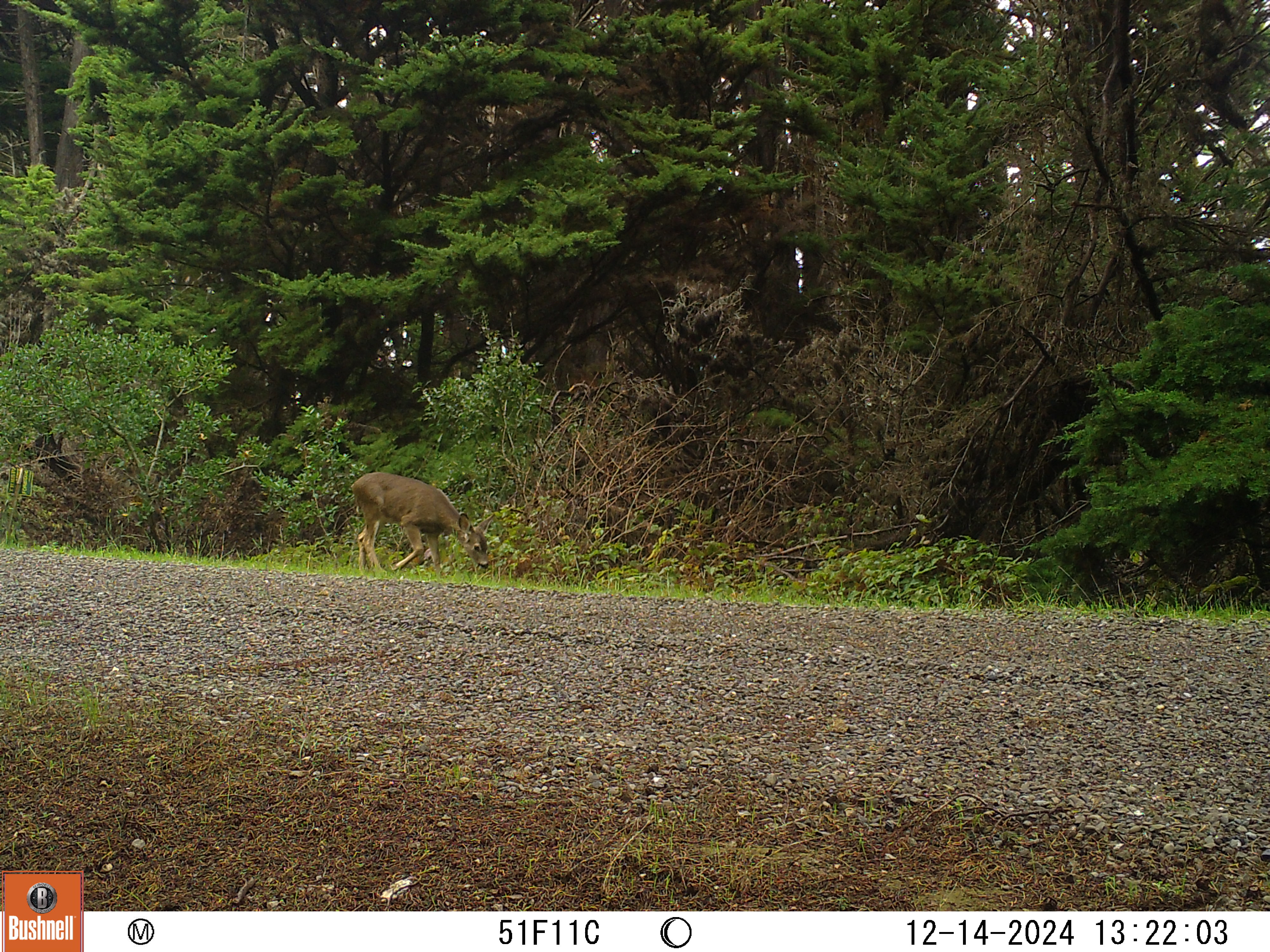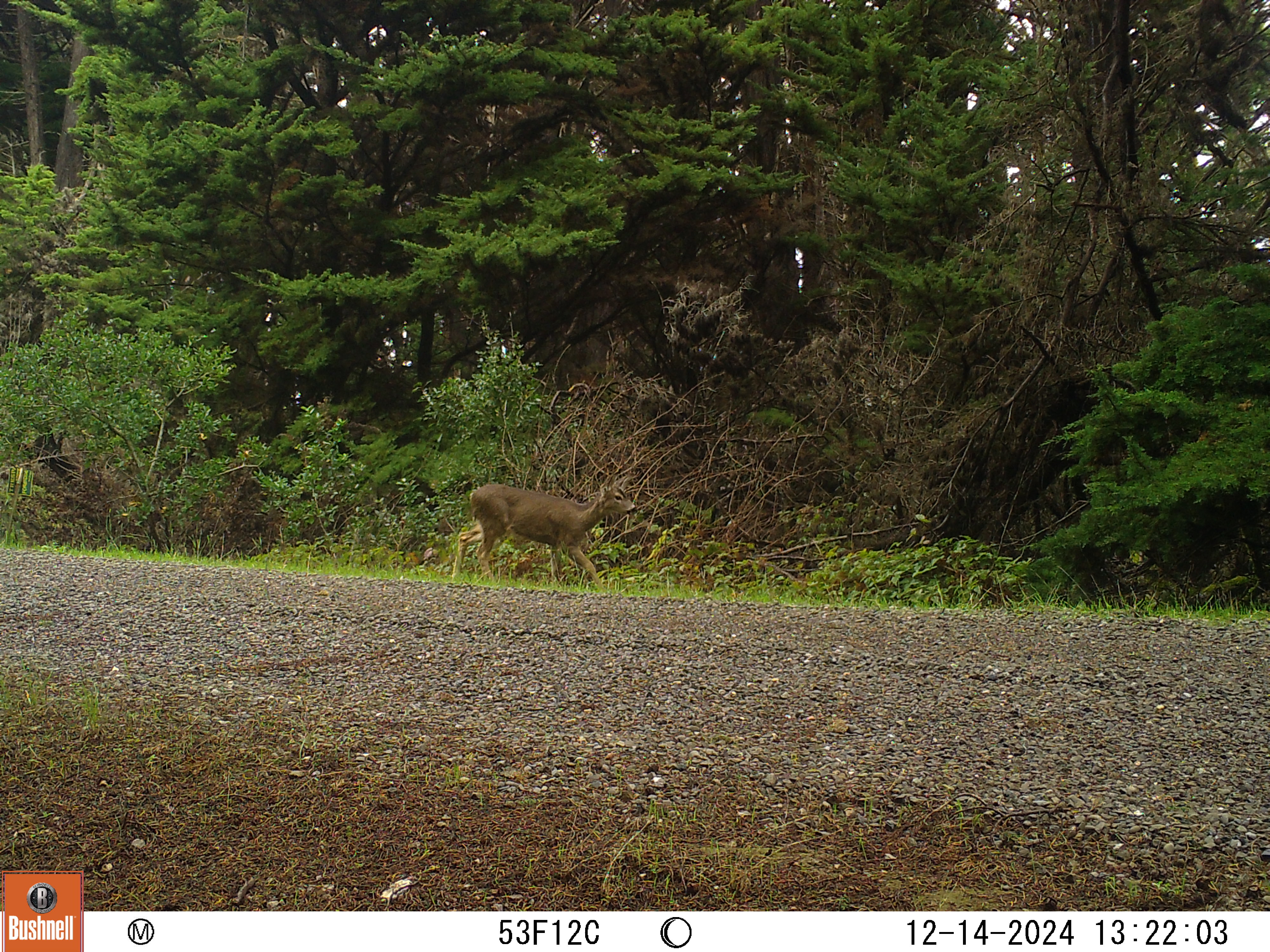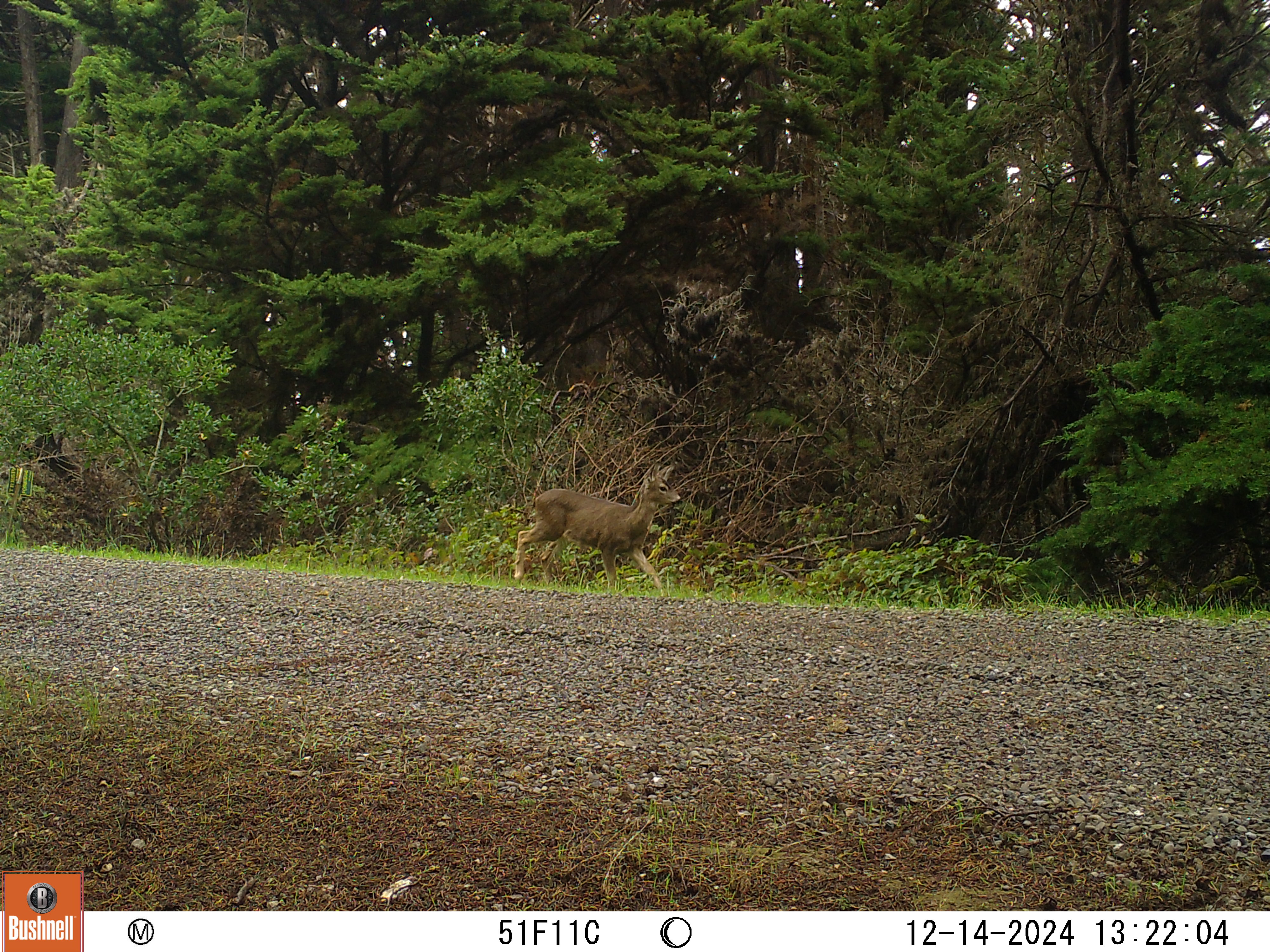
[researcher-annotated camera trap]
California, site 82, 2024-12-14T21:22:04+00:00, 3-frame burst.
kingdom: Animalia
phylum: Chordata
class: Mammalia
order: Artiodactyla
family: Cervidae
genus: Odocoileus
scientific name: Odocoileus hemionus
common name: mule deer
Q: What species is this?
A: Mule deer (Odocoileus hemionus).